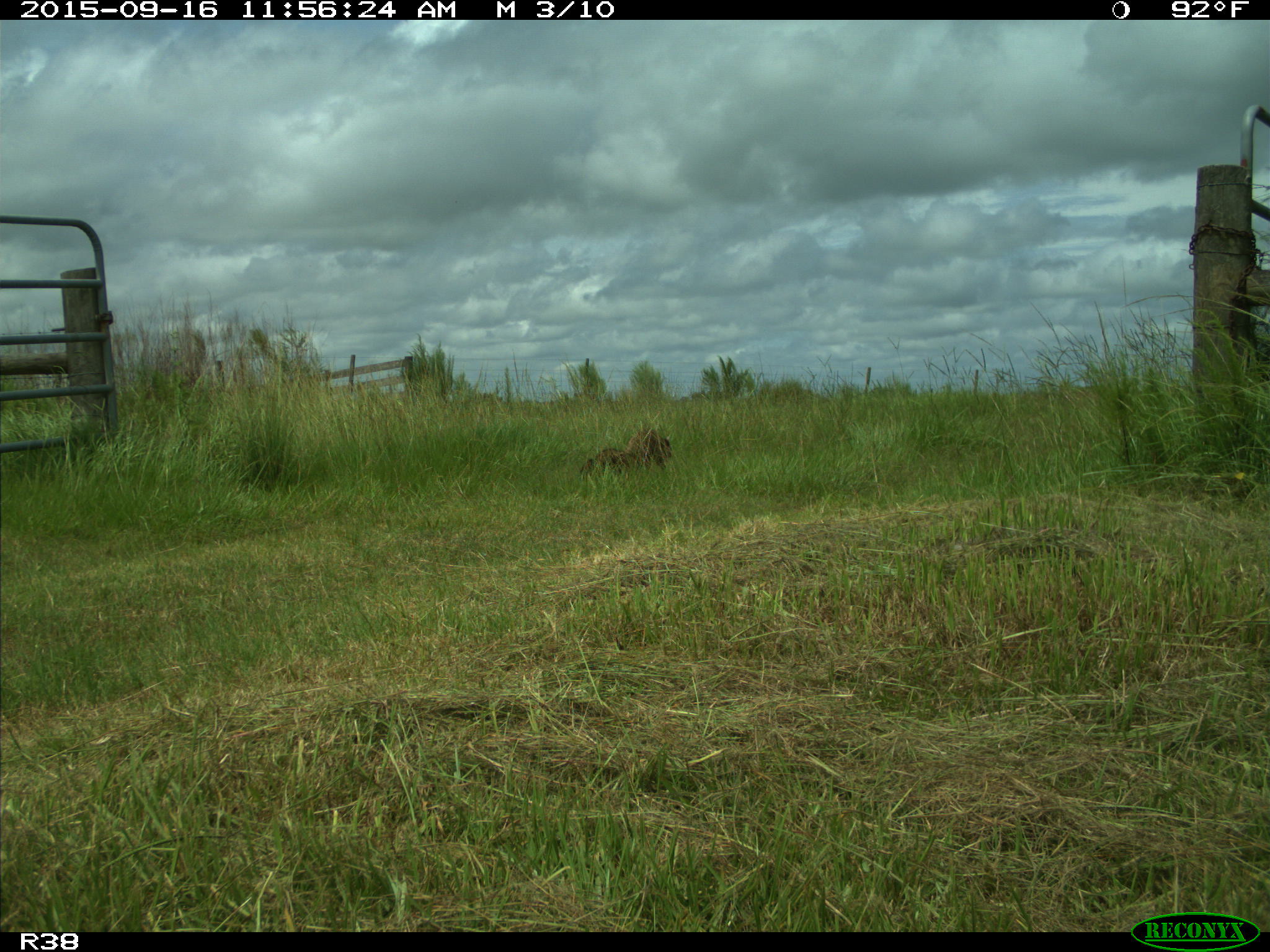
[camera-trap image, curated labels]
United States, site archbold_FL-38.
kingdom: Animalia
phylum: Chordata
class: Mammalia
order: Carnivora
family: Procyonidae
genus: Procyon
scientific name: Procyon lotor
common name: common raccoon